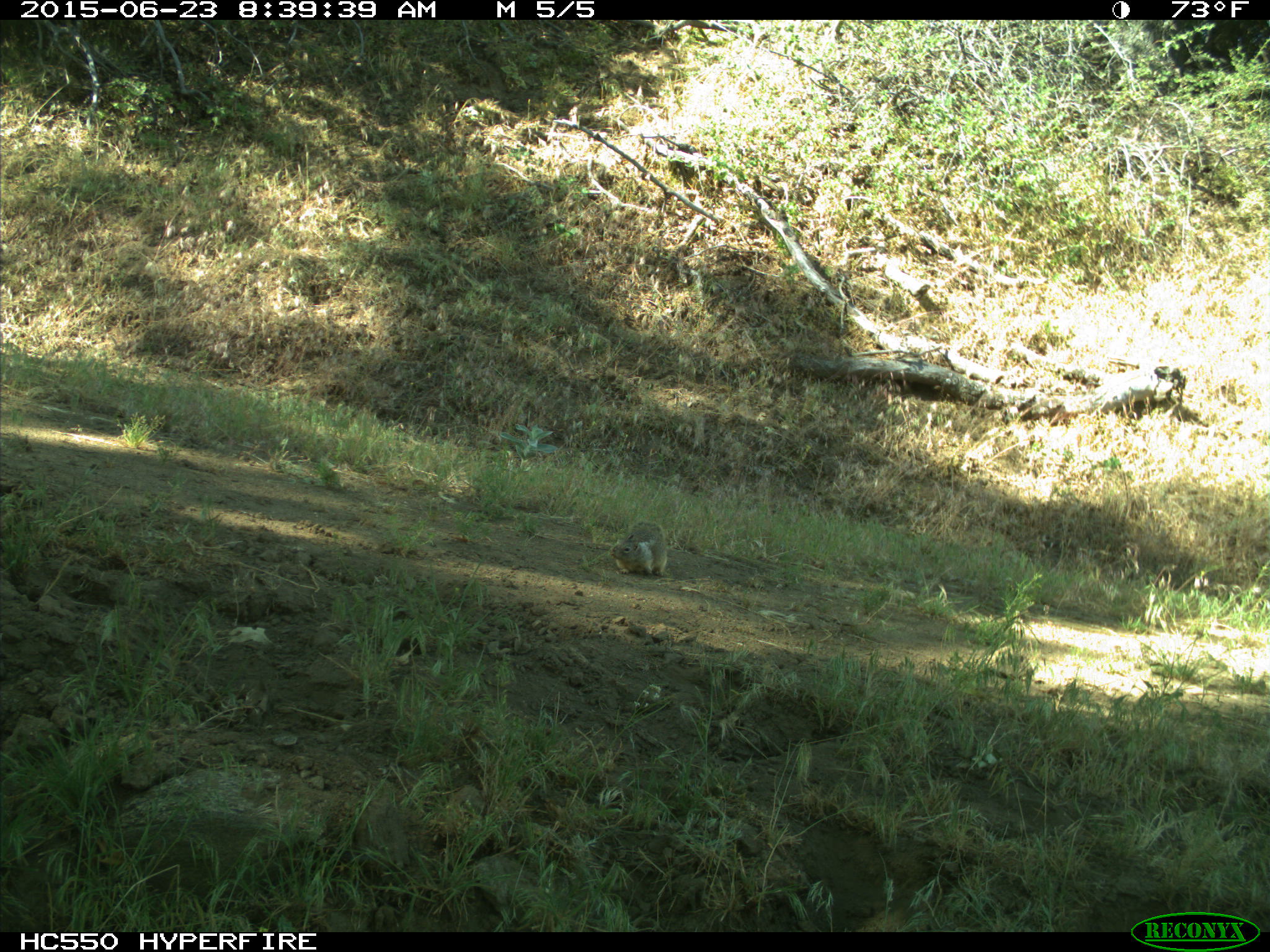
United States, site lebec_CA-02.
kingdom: Animalia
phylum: Chordata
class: Mammalia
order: Rodentia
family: Sciuridae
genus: Otospermophilus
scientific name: Otospermophilus beecheyi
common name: california ground squirrel